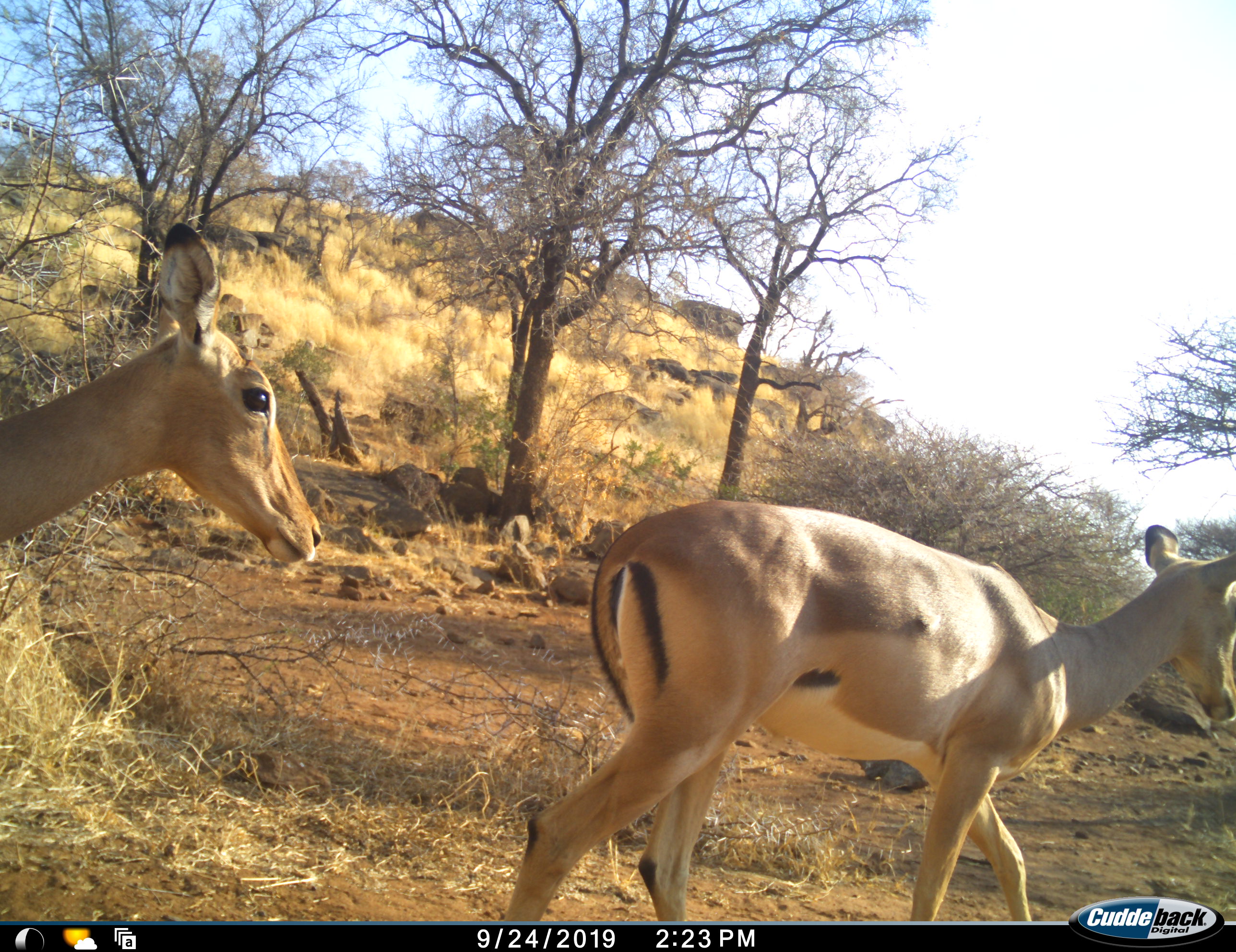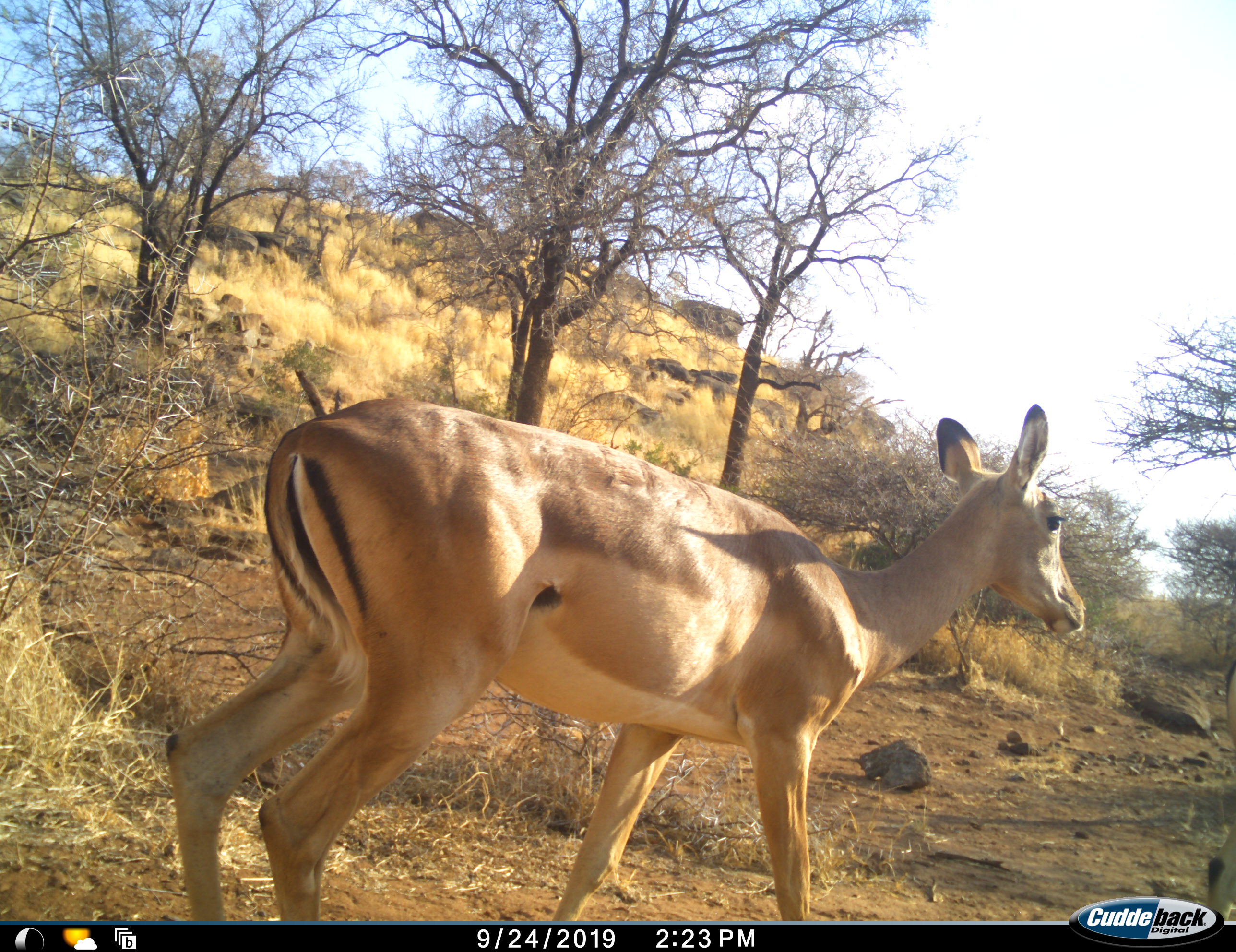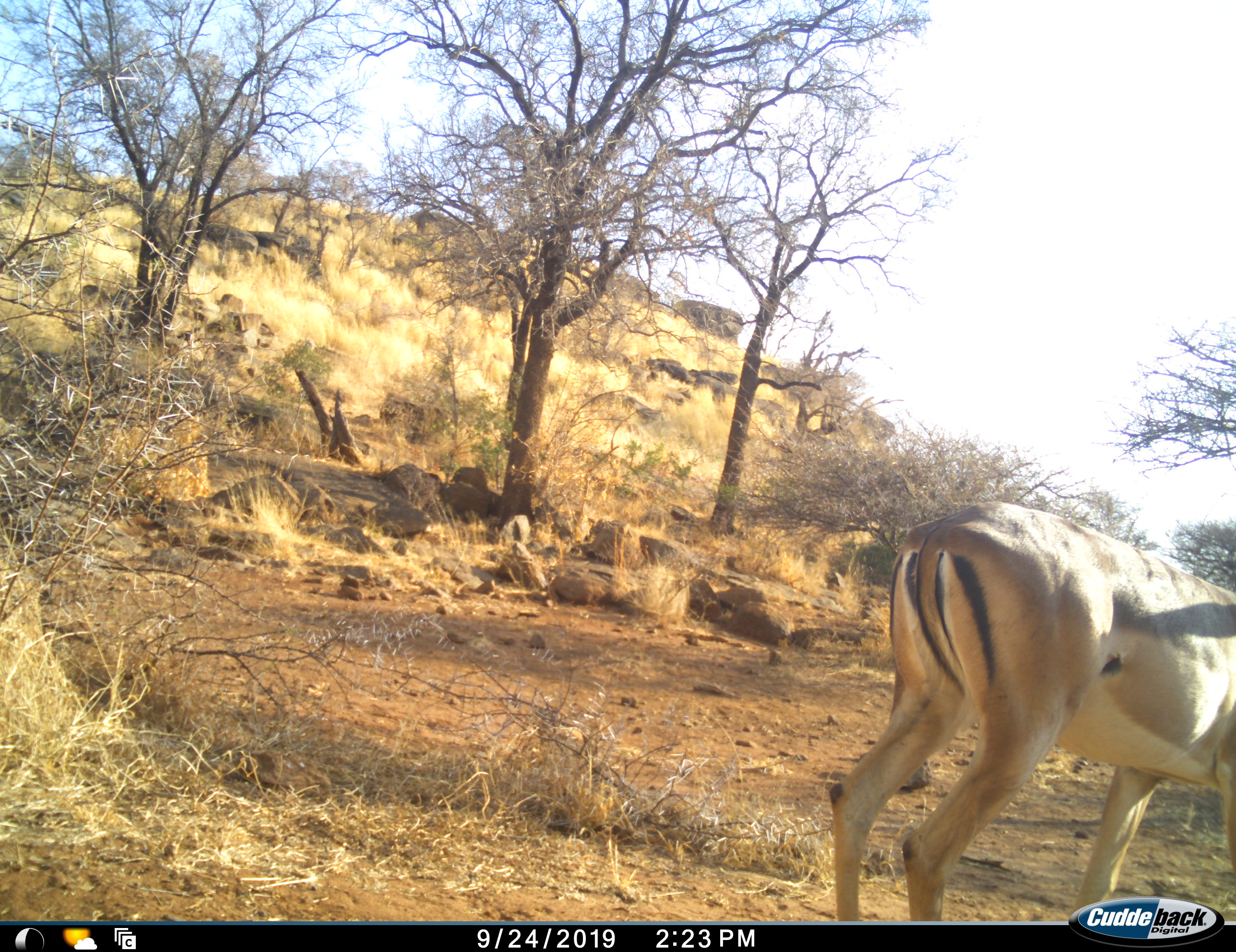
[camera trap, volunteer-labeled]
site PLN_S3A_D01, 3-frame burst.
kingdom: Animalia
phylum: Chordata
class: Mammalia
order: Artiodactyla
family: Bovidae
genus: Aepyceros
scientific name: Aepyceros melampus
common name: impala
Impala (Aepyceros melampus), count 2. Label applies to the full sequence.